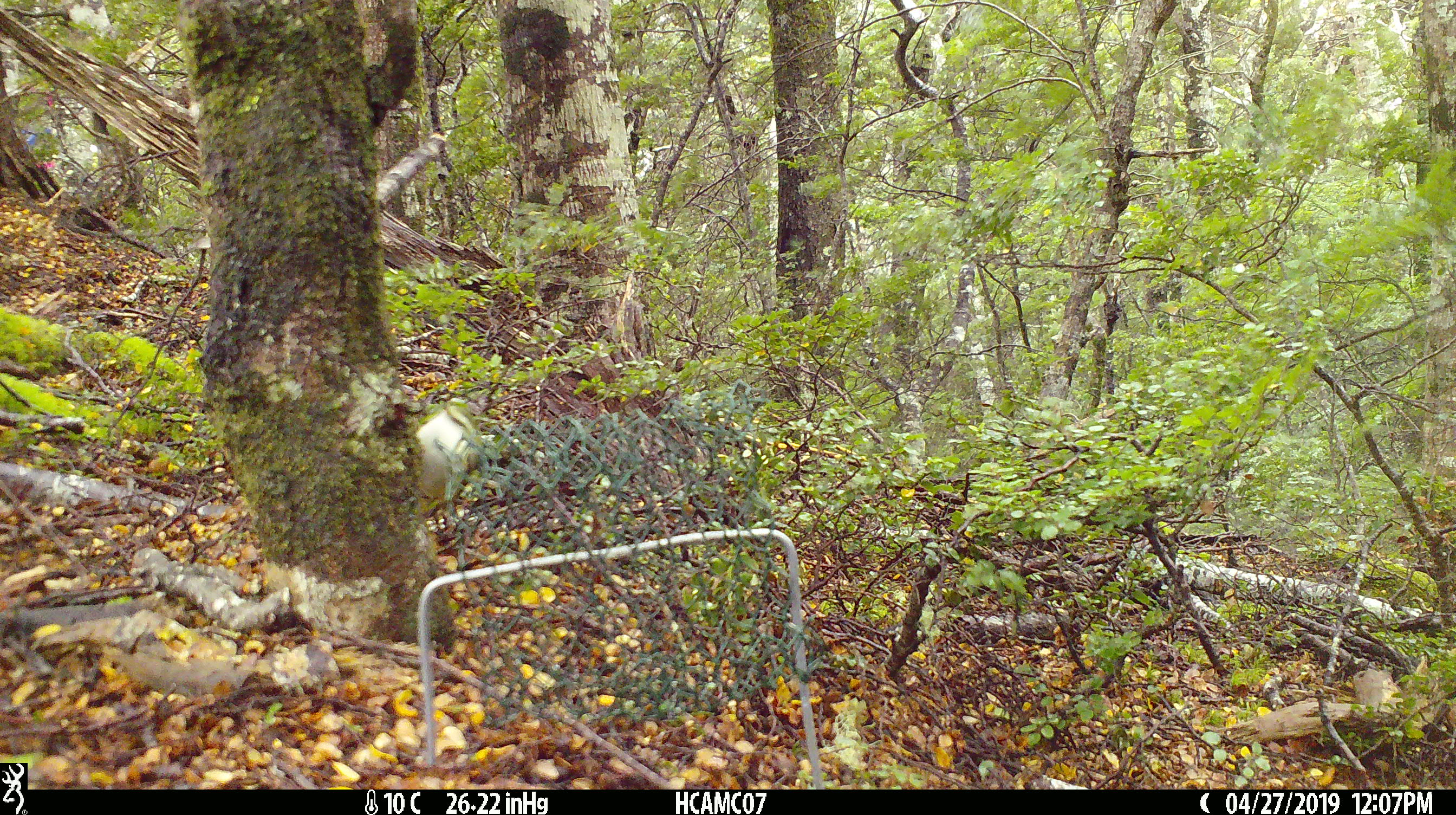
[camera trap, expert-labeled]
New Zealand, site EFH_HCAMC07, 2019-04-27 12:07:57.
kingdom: Animalia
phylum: Chordata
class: Aves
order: Passeriformes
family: Acanthisittidae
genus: Acanthisitta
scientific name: Acanthisitta chloris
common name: rifleman